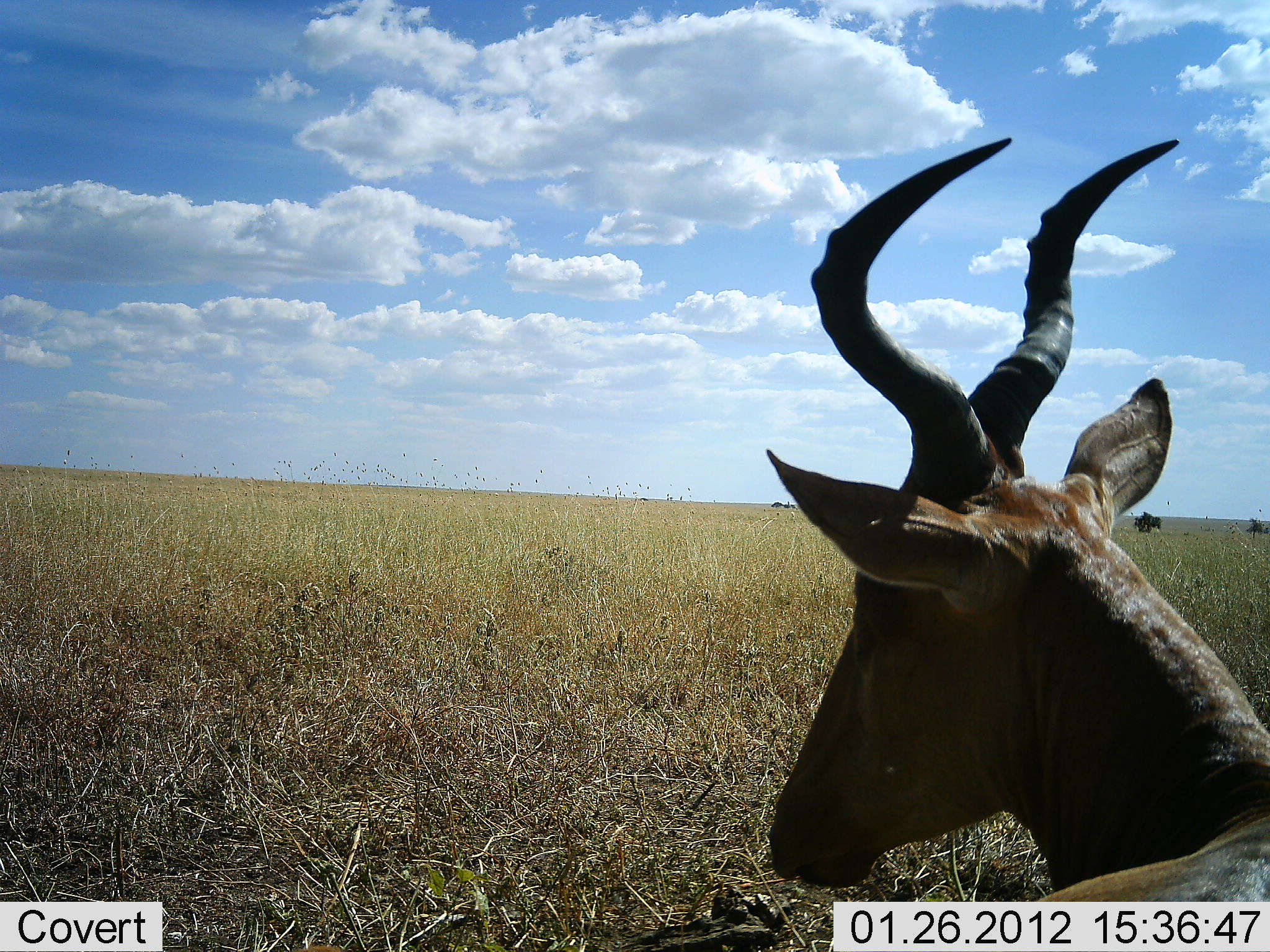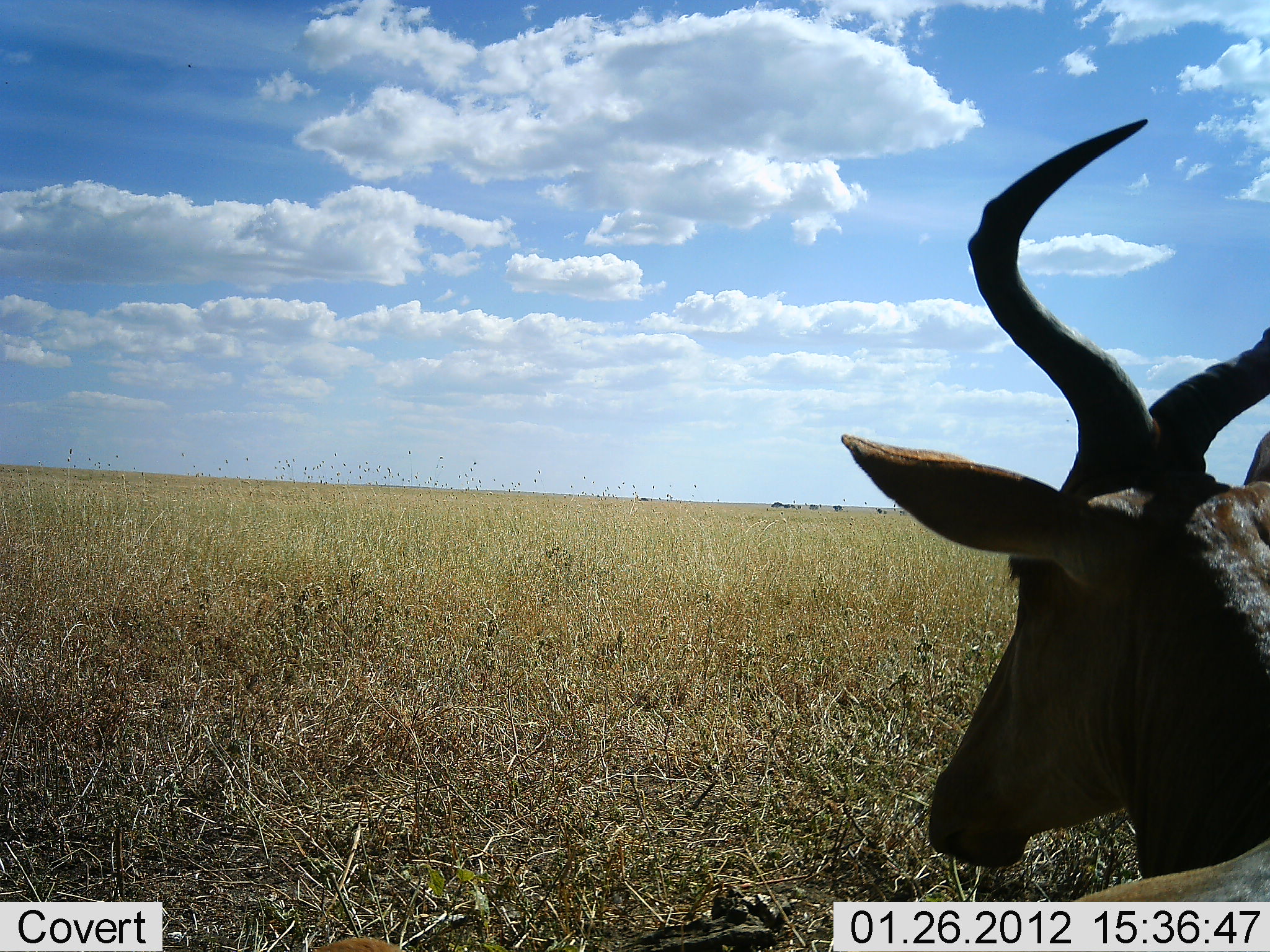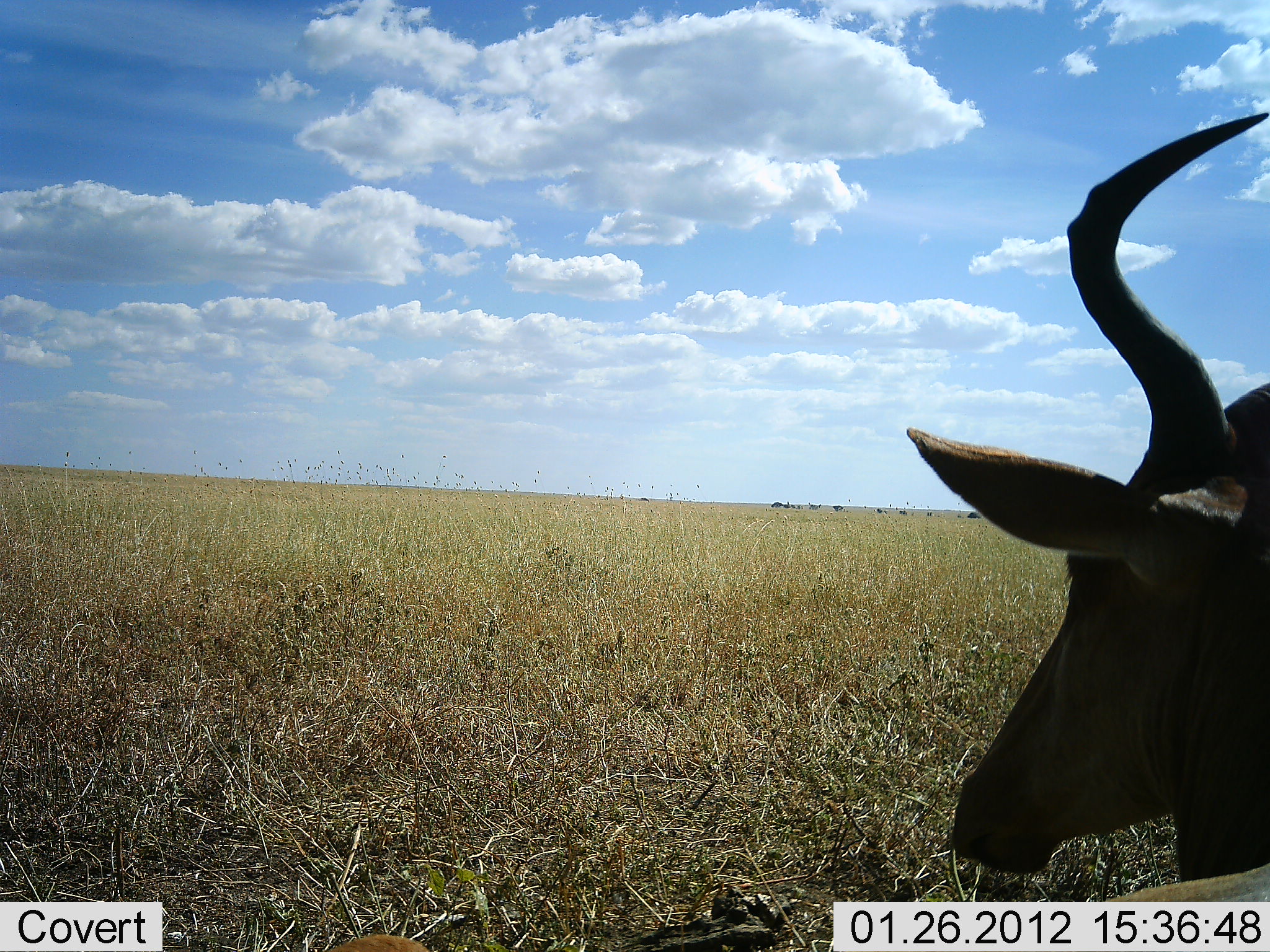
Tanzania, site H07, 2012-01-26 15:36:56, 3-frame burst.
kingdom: Animalia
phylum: Chordata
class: Mammalia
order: Artiodactyla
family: Bovidae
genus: Alcelaphus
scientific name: Alcelaphus buselaphus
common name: hartebeest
Hartebeest (Alcelaphus buselaphus), count 1. Behavior (volunteer vote fractions): standing 19%, resting 69%, moving 19%, interacting 0%. Young present (vote fraction): 0%. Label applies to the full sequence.